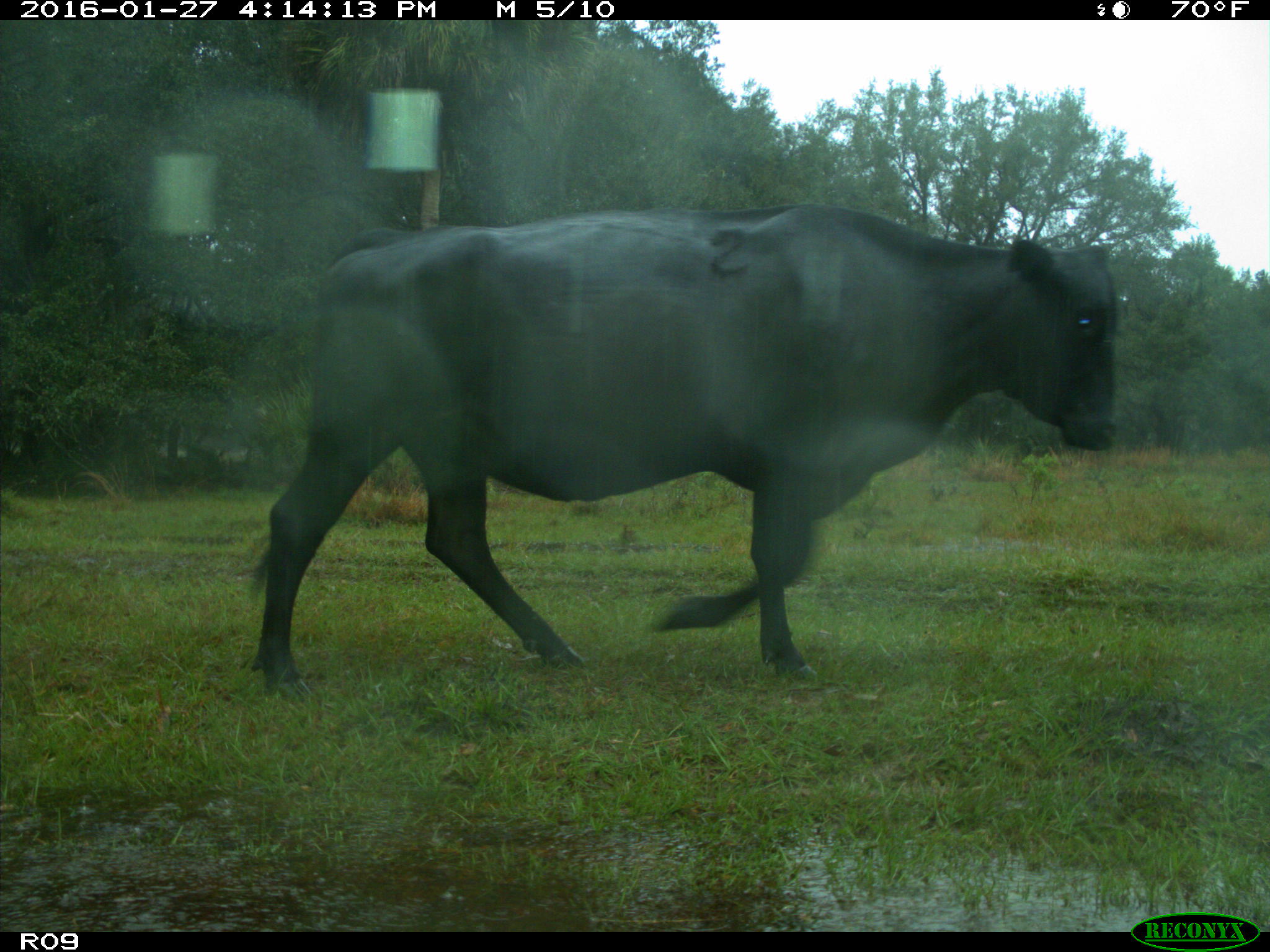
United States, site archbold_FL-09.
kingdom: Animalia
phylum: Chordata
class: Mammalia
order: Artiodactyla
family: Bovidae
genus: Bos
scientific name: Bos taurus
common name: domestic cow